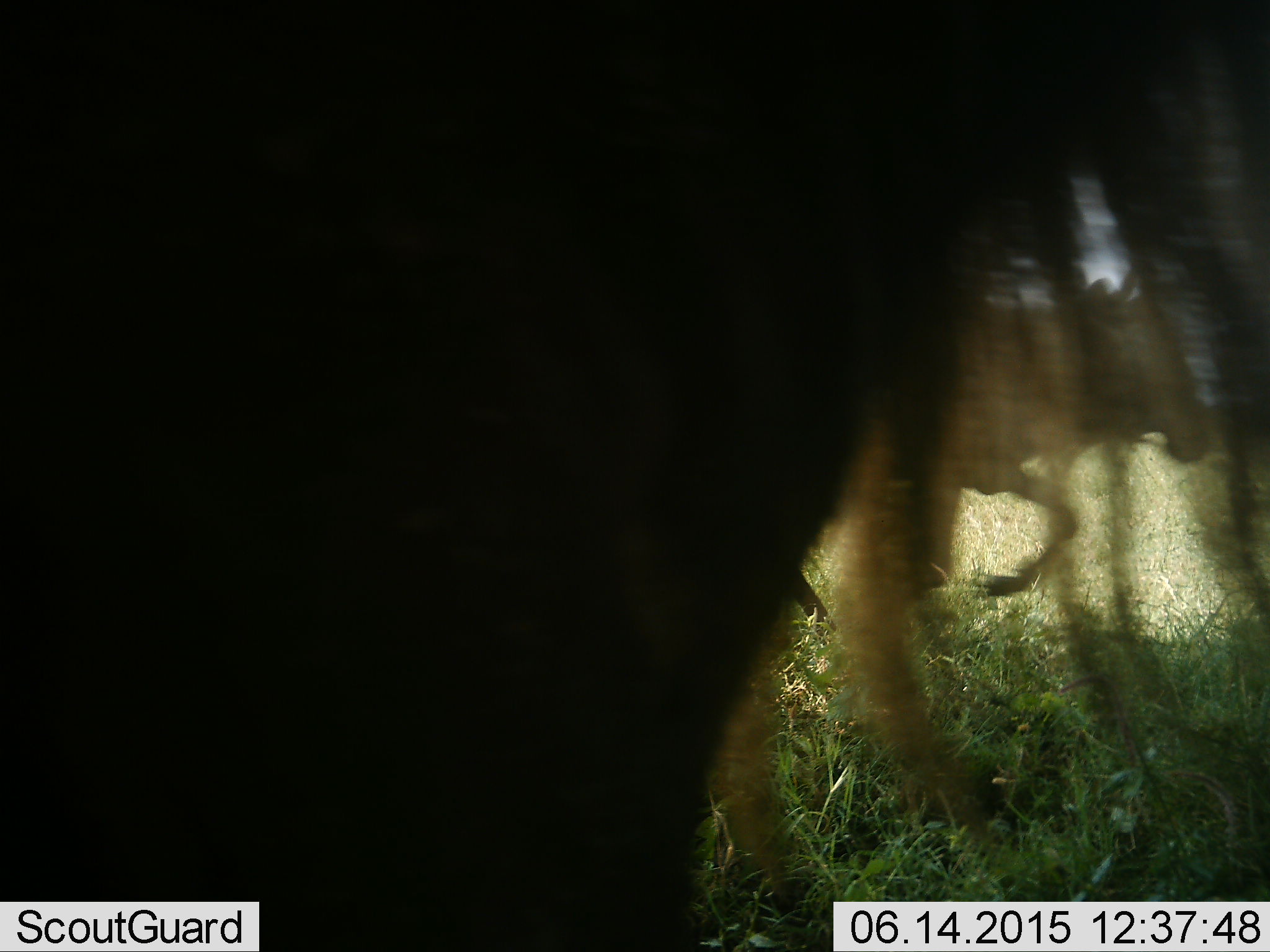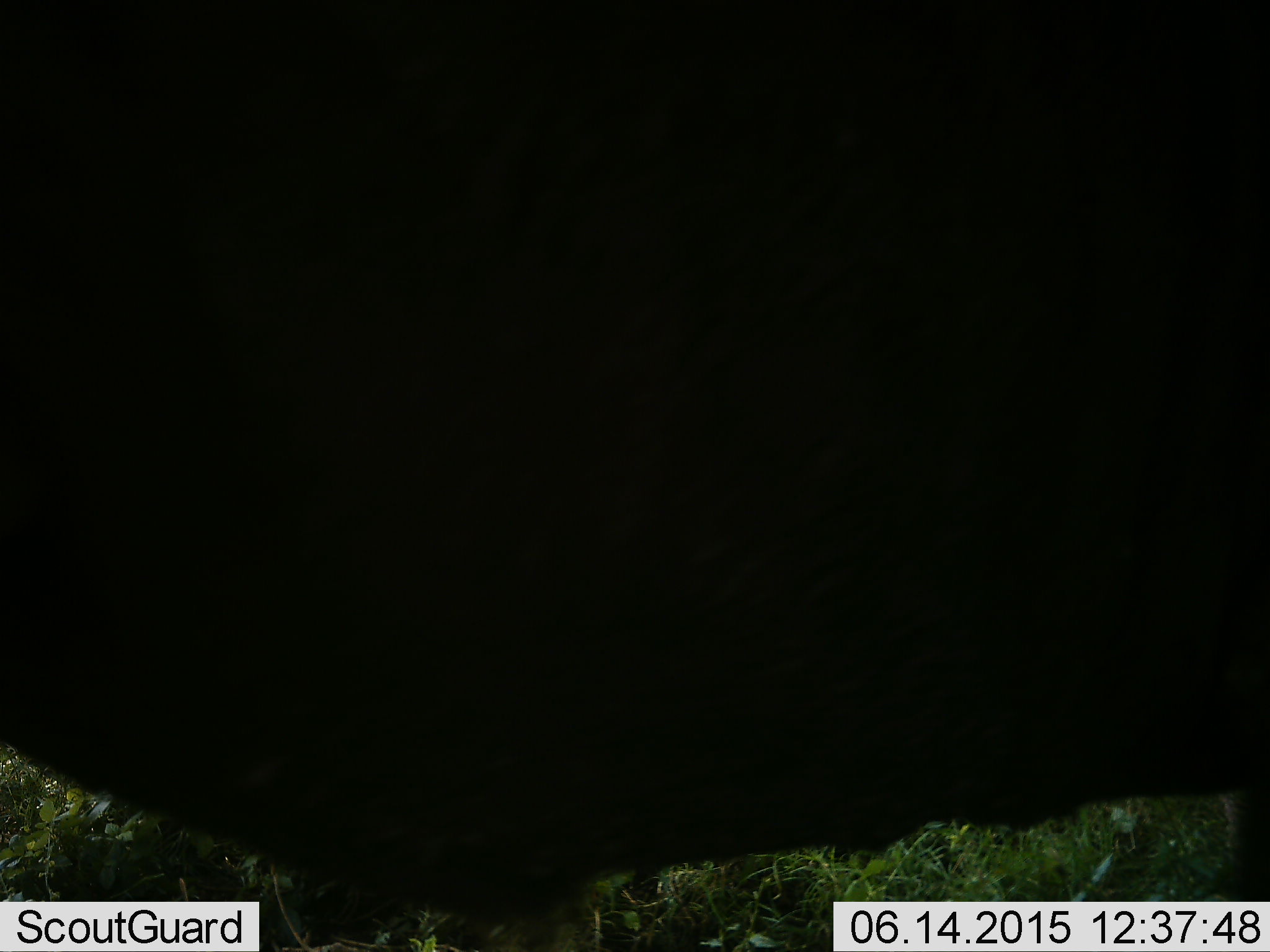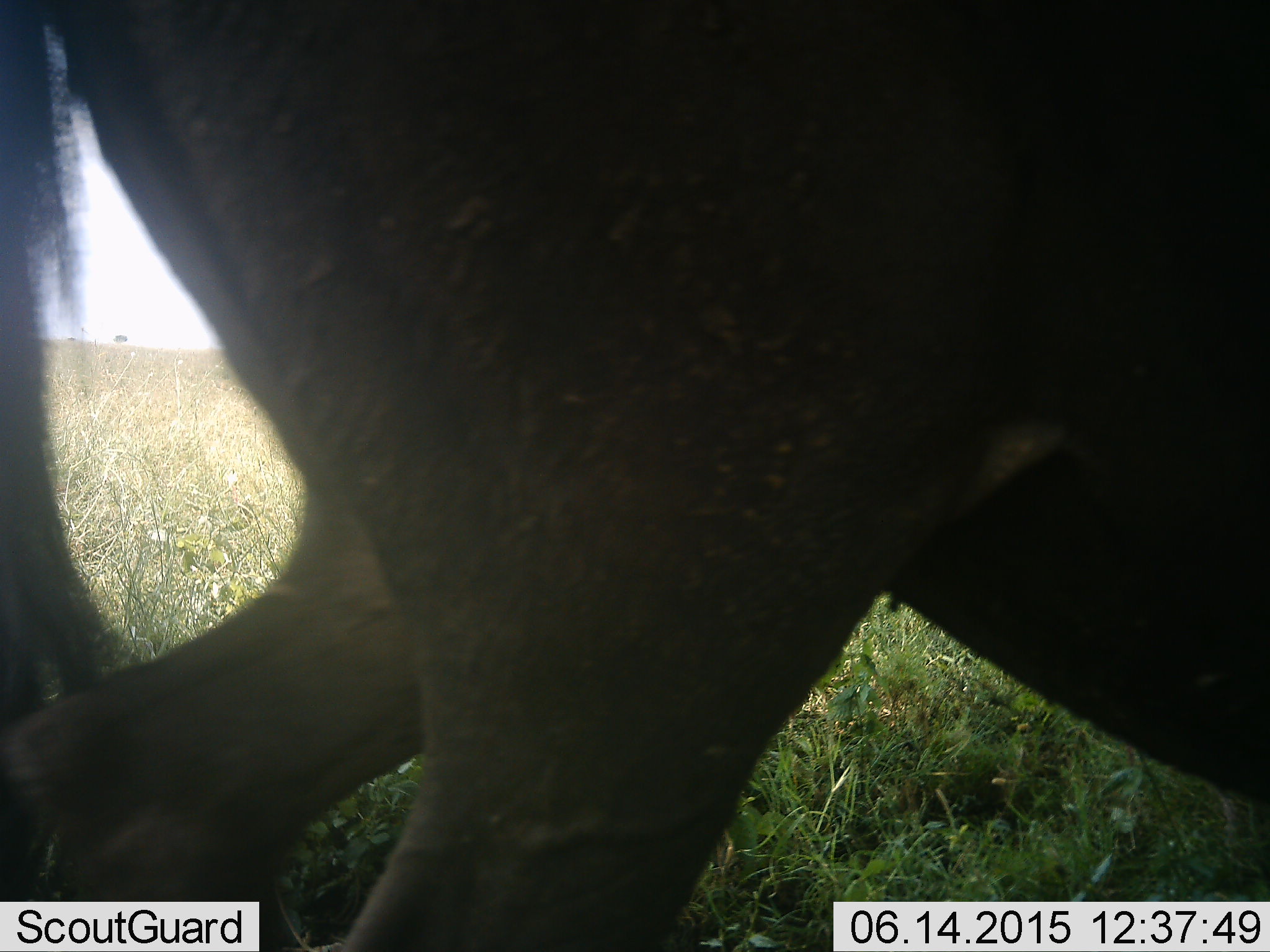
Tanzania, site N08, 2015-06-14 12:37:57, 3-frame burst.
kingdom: Animalia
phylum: Chordata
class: Mammalia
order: Artiodactyla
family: Bovidae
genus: Connochaetes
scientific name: Connochaetes taurinus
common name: blue wildebeest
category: wildebeest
Wildebeest (blue wildebeest) (Connochaetes taurinus), count 2. Behavior (volunteer vote fractions): standing 0%, resting 0%, moving 100%, interacting 0%. Young present (vote fraction): 10%. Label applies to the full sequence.